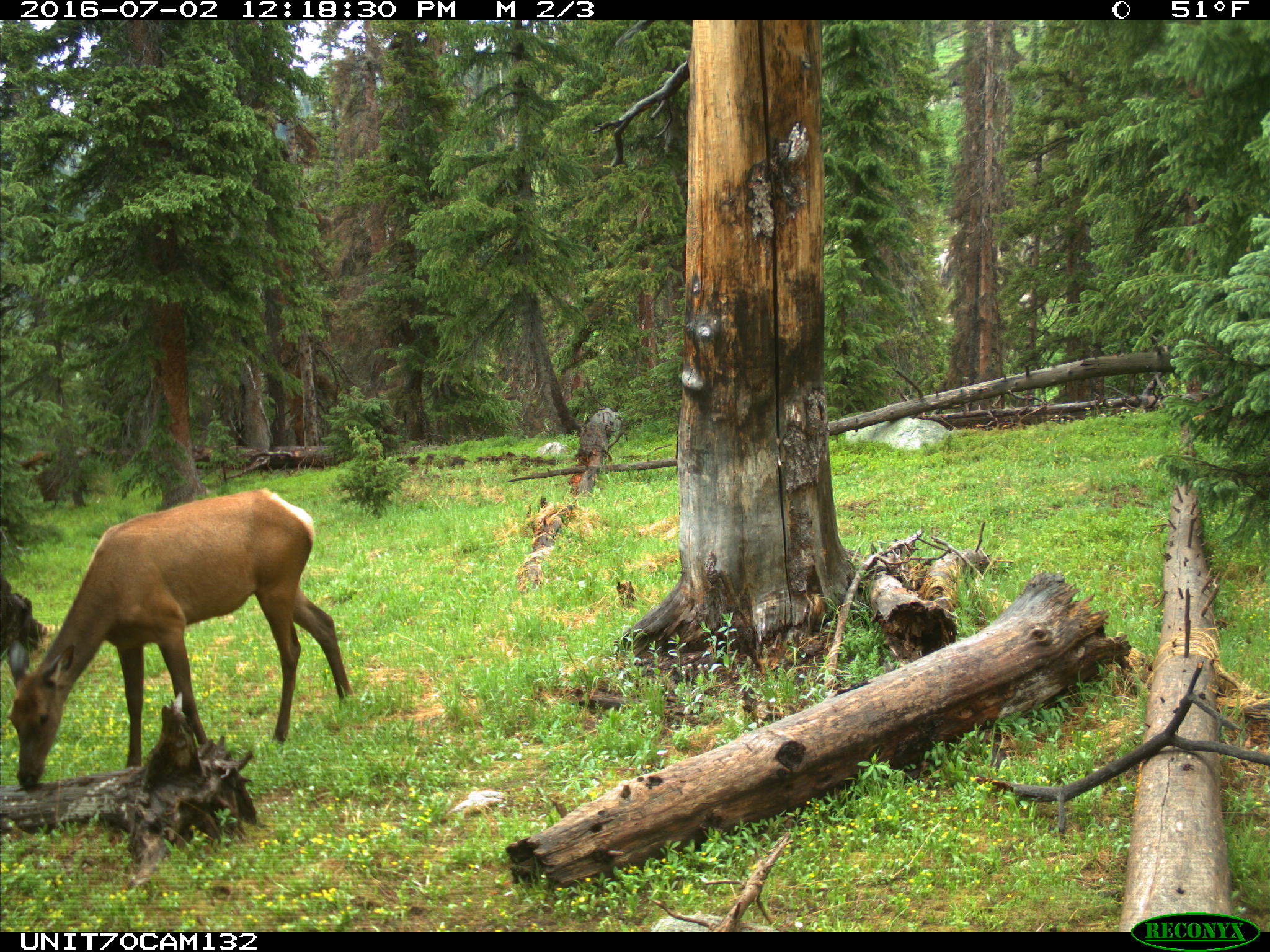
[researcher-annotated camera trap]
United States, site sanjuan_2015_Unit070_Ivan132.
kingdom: Animalia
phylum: Chordata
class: Mammalia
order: Artiodactyla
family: Cervidae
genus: Cervus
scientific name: Cervus elaphus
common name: red deer